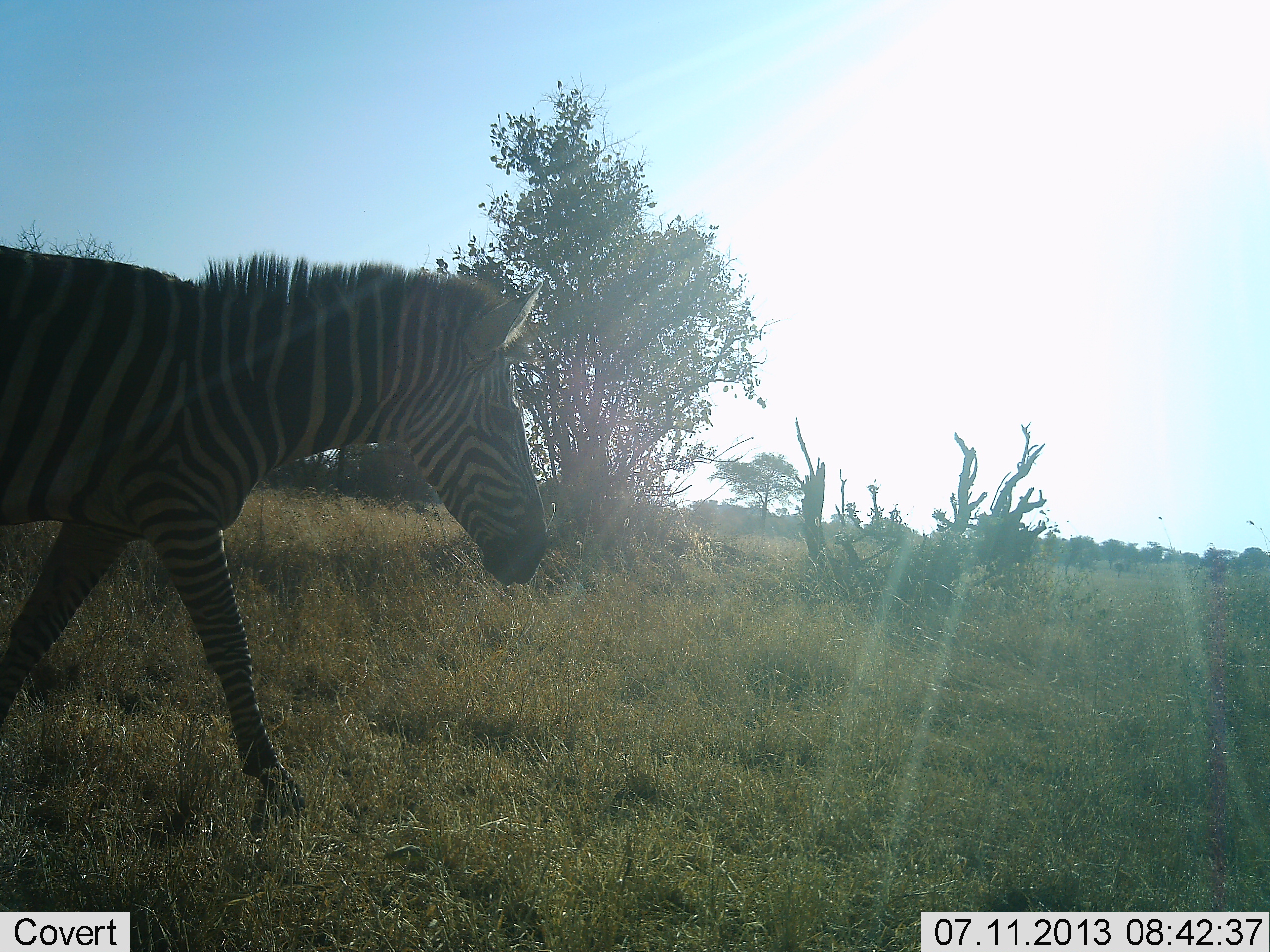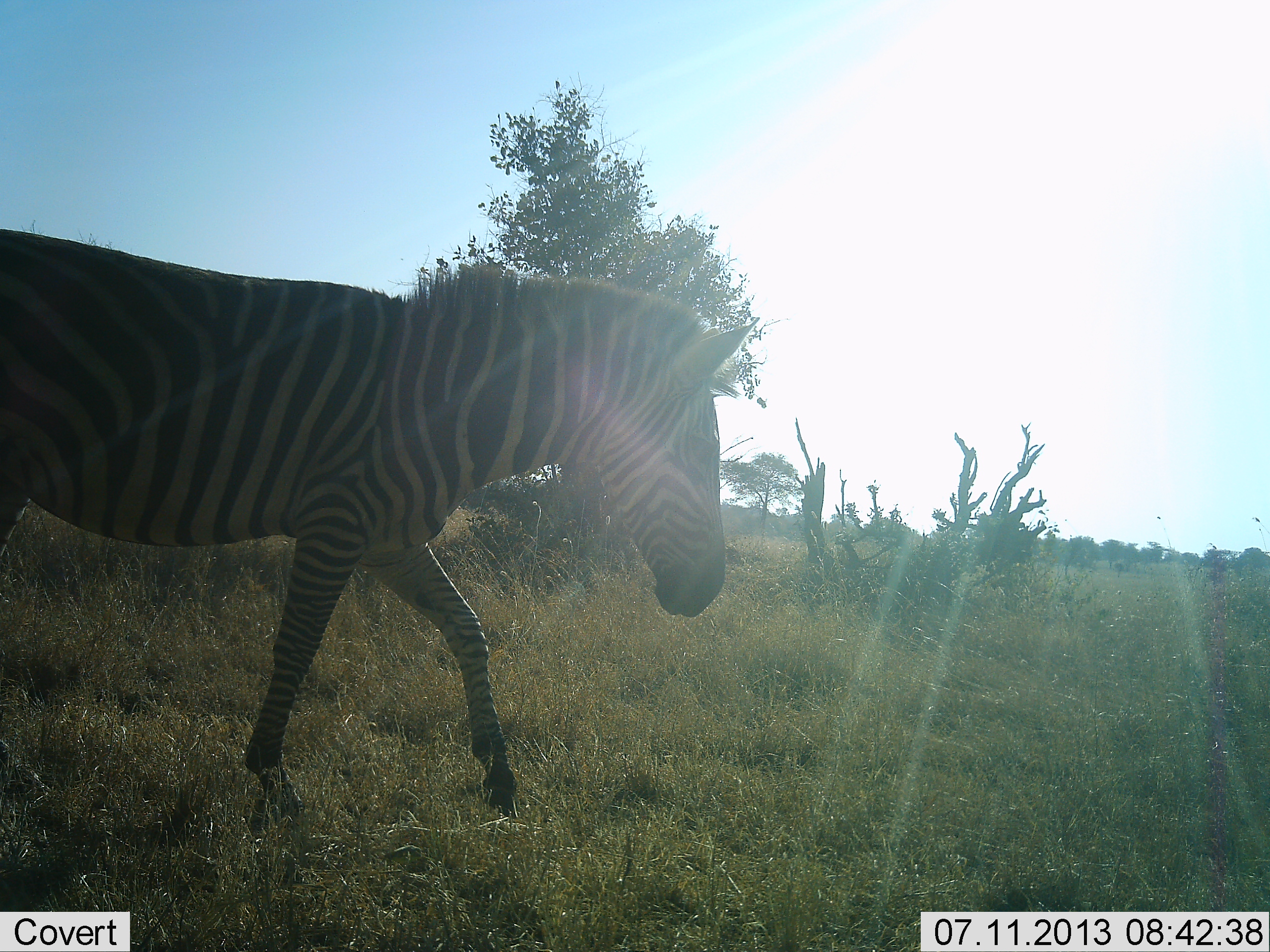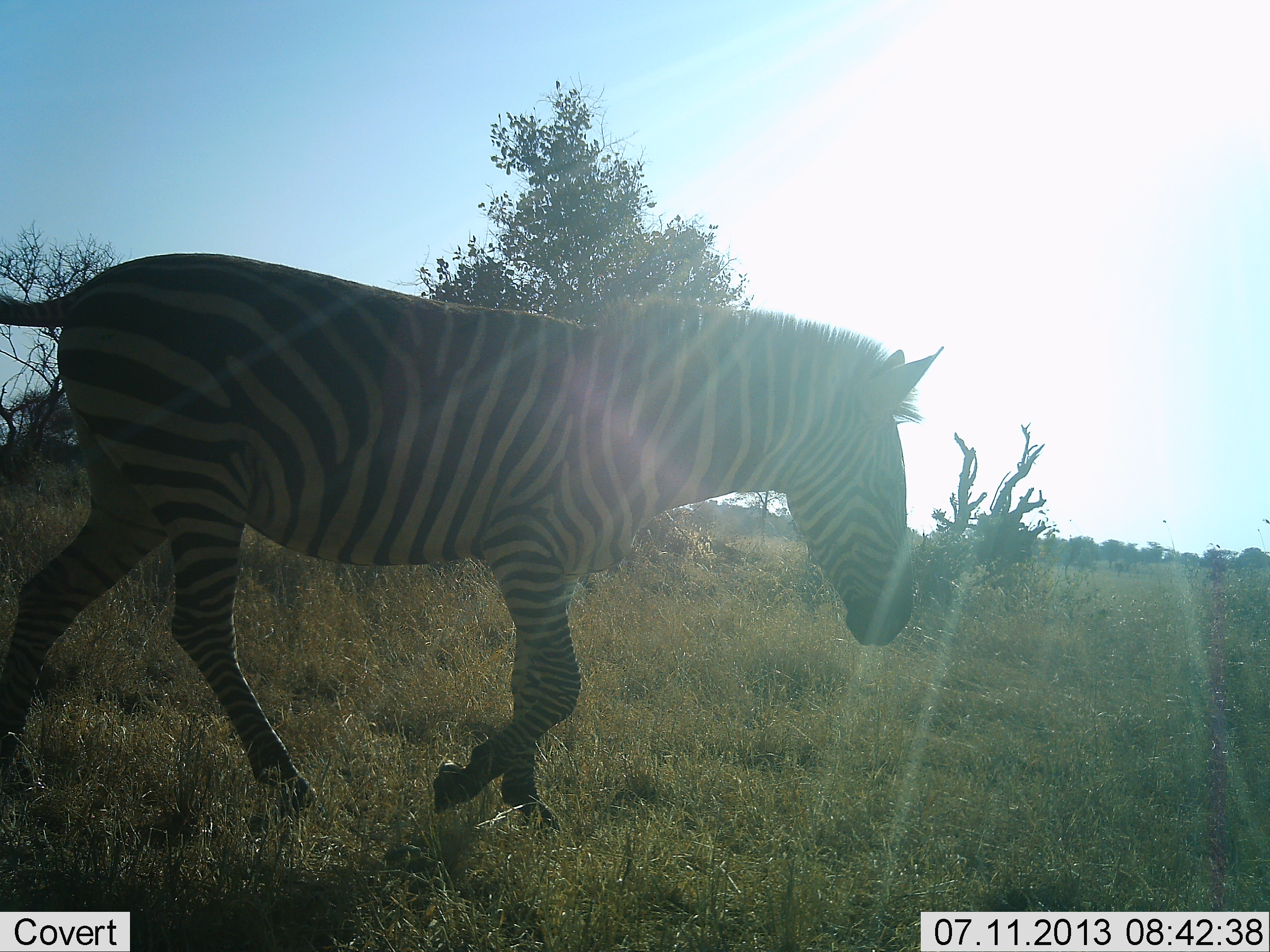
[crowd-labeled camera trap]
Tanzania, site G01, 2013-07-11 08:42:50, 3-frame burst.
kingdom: Animalia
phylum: Chordata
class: Mammalia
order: Perissodactyla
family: Equidae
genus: Equus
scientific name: Equus quagga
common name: plains zebra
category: zebra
Zebra (plains zebra) (Equus quagga), count 1. Behavior (volunteer vote fractions): standing 6%, resting 0%, moving 94%, interacting 0%. Young present (vote fraction): 0%. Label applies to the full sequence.